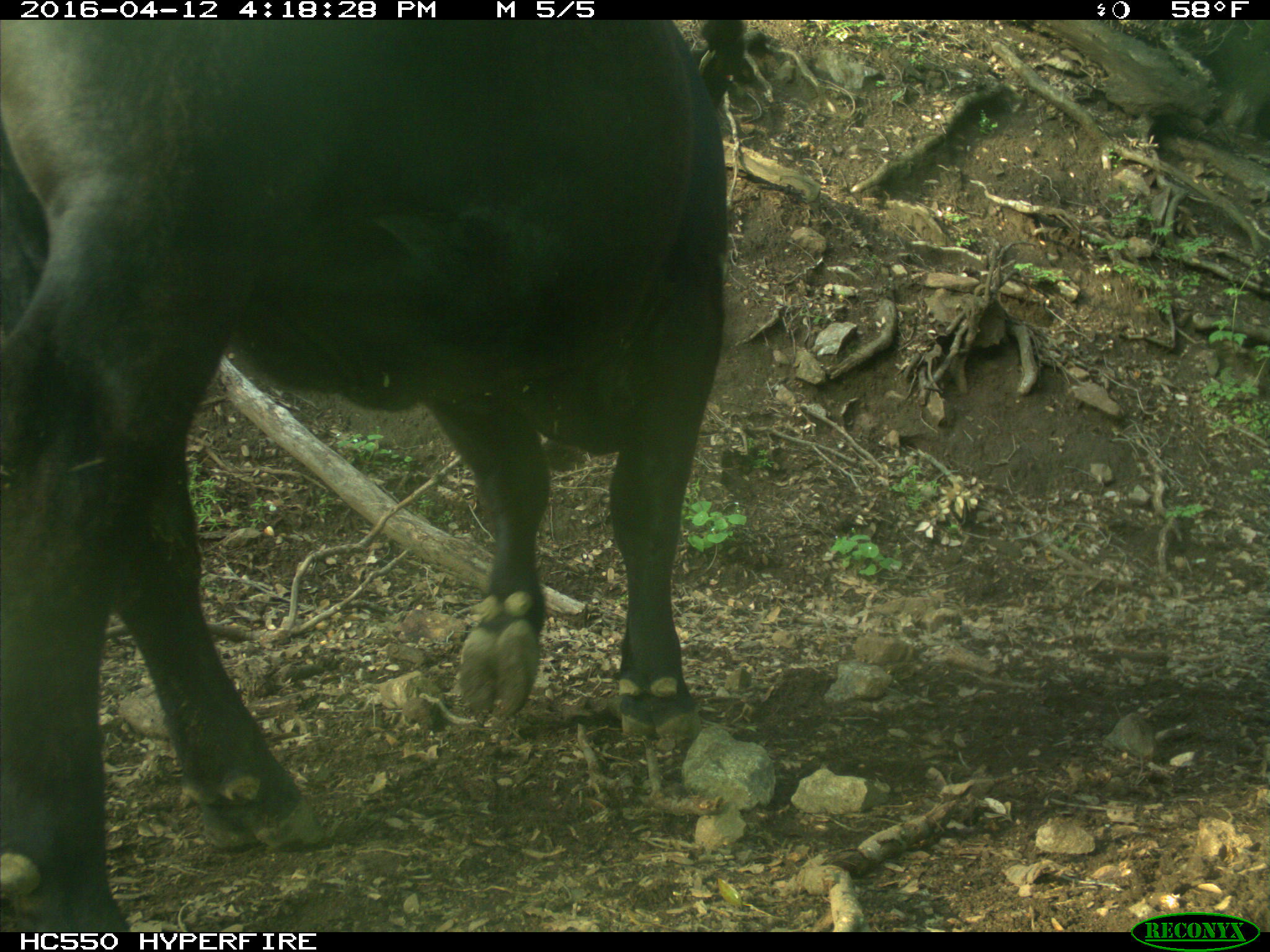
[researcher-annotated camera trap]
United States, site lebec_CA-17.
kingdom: Animalia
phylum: Chordata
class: Mammalia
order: Artiodactyla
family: Bovidae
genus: Bos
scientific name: Bos taurus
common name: domestic cow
Bos taurus (domestic cow).